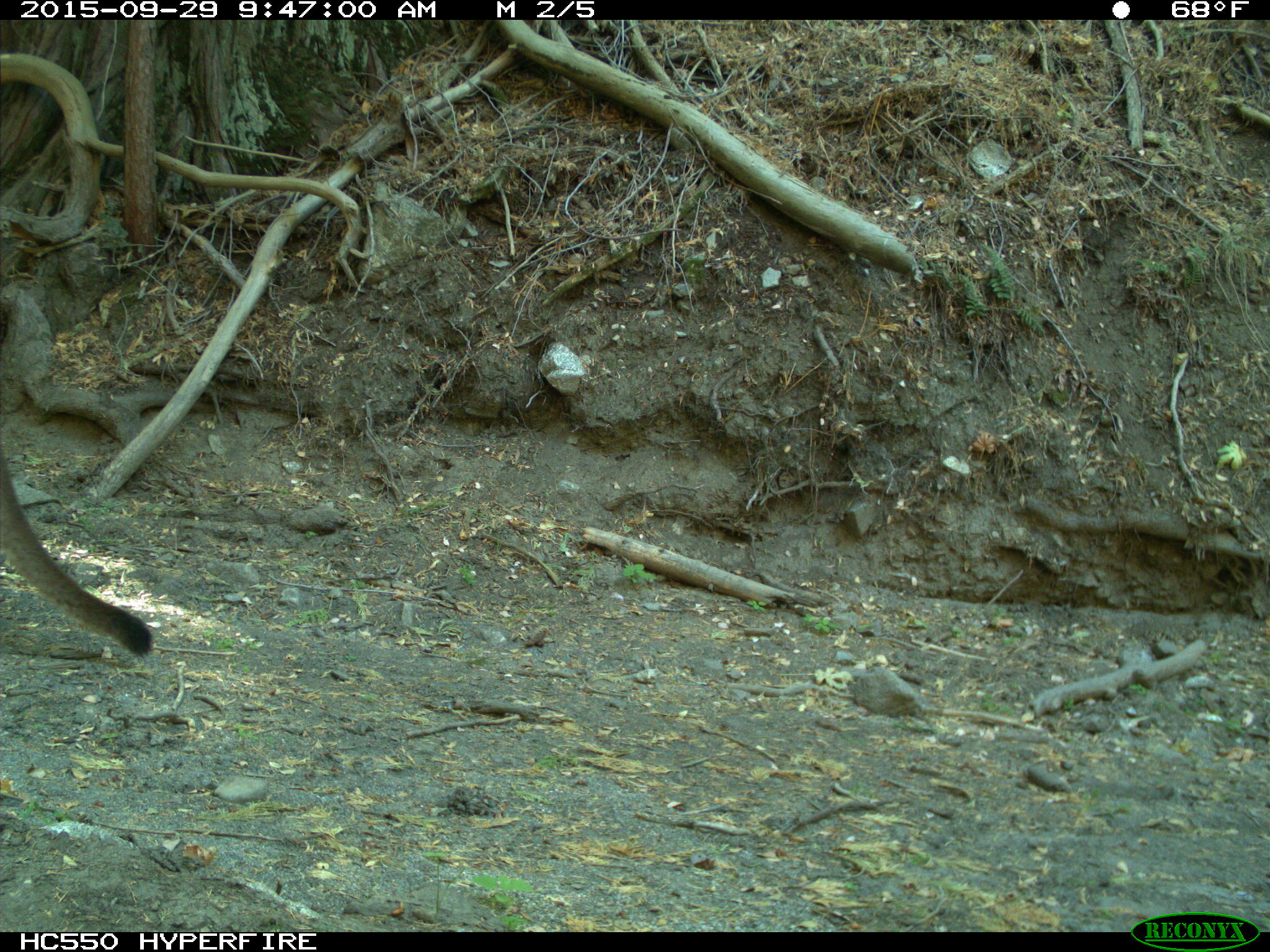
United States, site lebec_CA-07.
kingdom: Animalia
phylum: Chordata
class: Mammalia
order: Carnivora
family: Felidae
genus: Puma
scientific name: Puma concolor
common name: mountain lion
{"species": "Puma concolor (mountain lion)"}